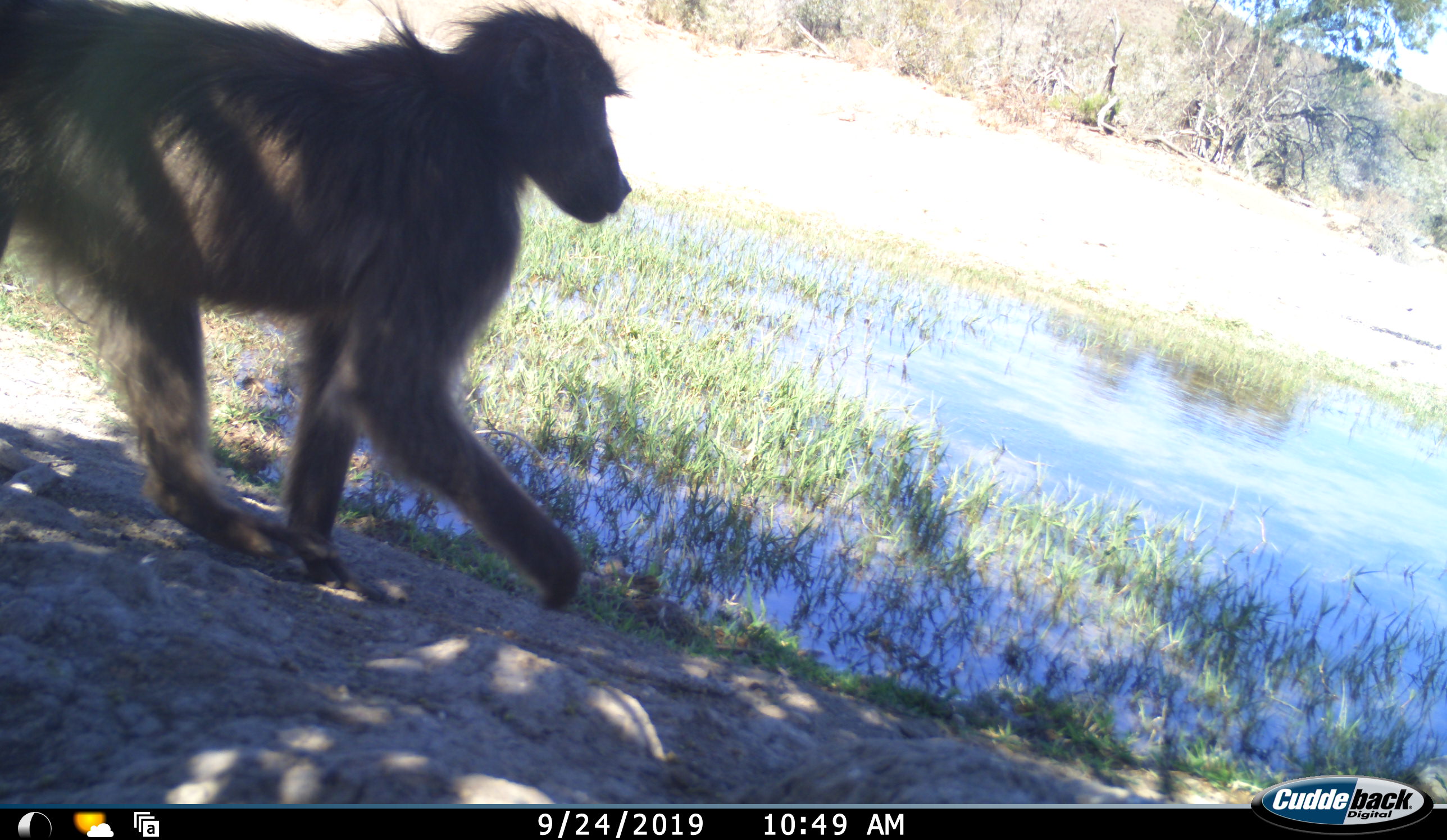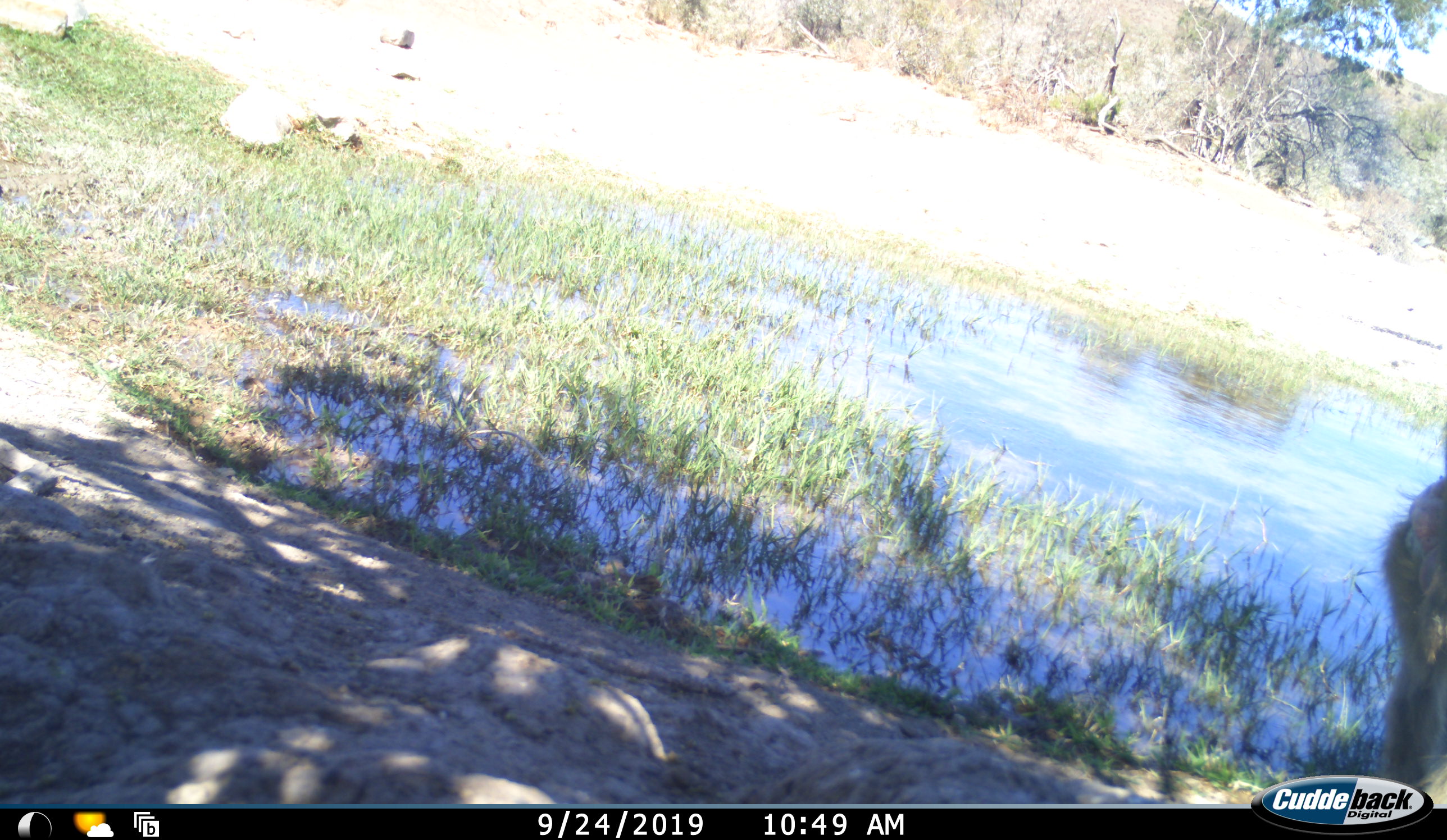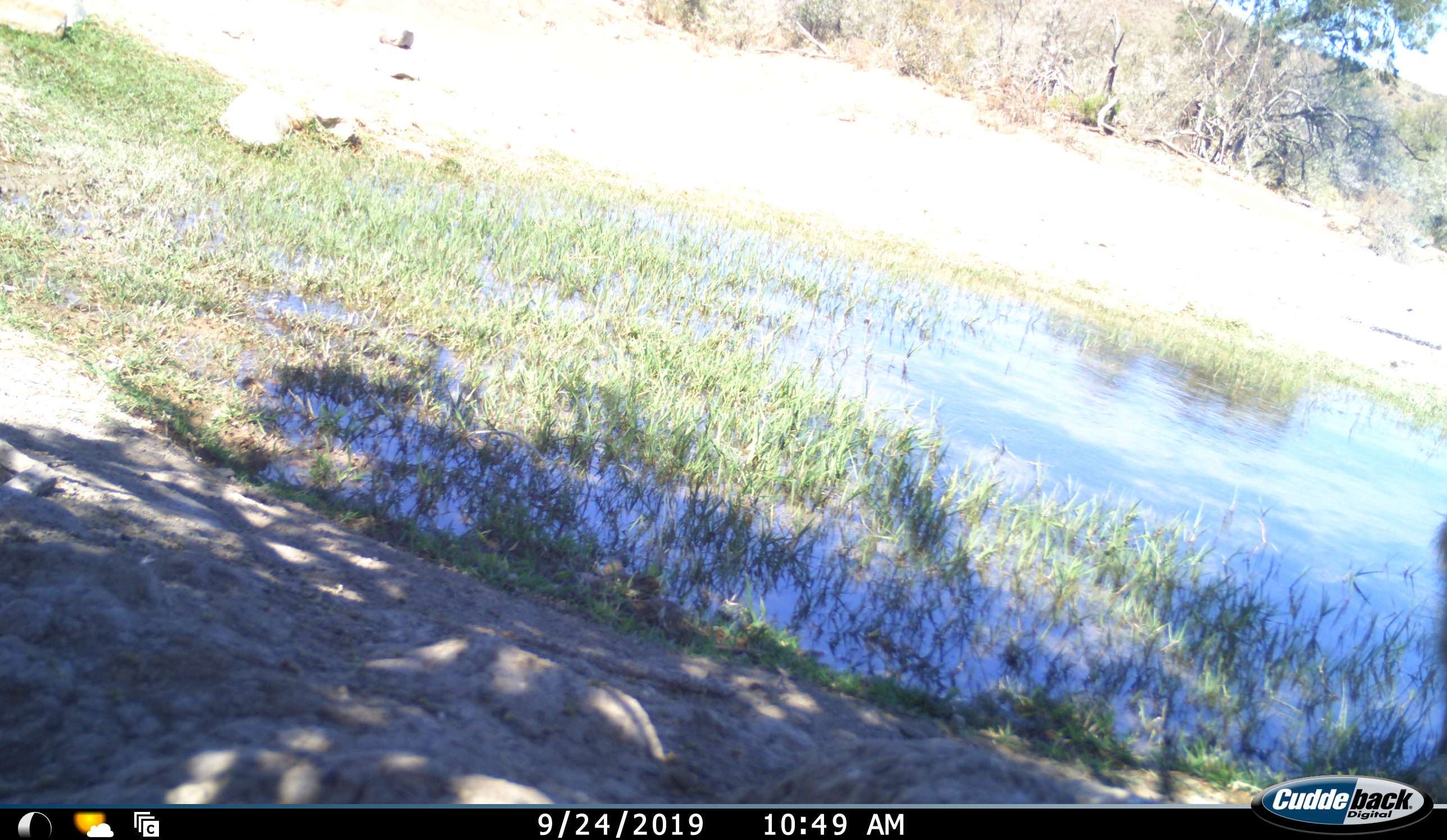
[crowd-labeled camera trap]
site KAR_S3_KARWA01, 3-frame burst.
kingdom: Animalia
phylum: Chordata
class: Mammalia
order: Primates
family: Cercopithecidae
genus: Papio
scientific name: Papio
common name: baboon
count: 1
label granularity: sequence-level